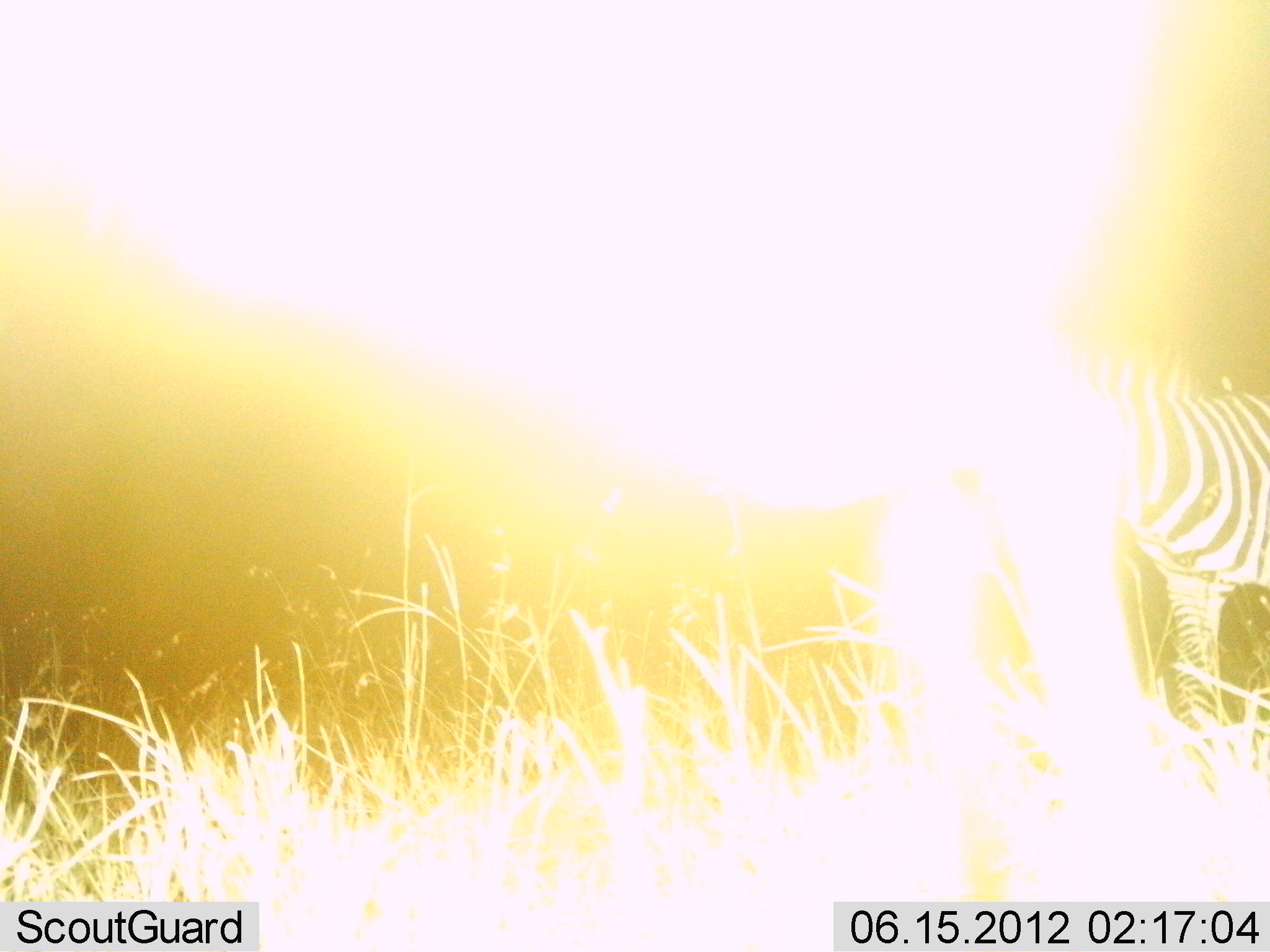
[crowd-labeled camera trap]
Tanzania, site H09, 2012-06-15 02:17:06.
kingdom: Animalia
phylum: Chordata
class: Mammalia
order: Perissodactyla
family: Equidae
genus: Equus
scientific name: Equus quagga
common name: plains zebra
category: zebra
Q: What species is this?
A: Zebra (plains zebra) (Equus quagga).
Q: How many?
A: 1.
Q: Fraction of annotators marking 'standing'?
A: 90%.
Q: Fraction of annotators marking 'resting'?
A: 0%.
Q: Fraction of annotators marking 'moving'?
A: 10%.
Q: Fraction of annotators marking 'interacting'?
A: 0%.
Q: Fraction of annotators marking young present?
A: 0%.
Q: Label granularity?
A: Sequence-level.